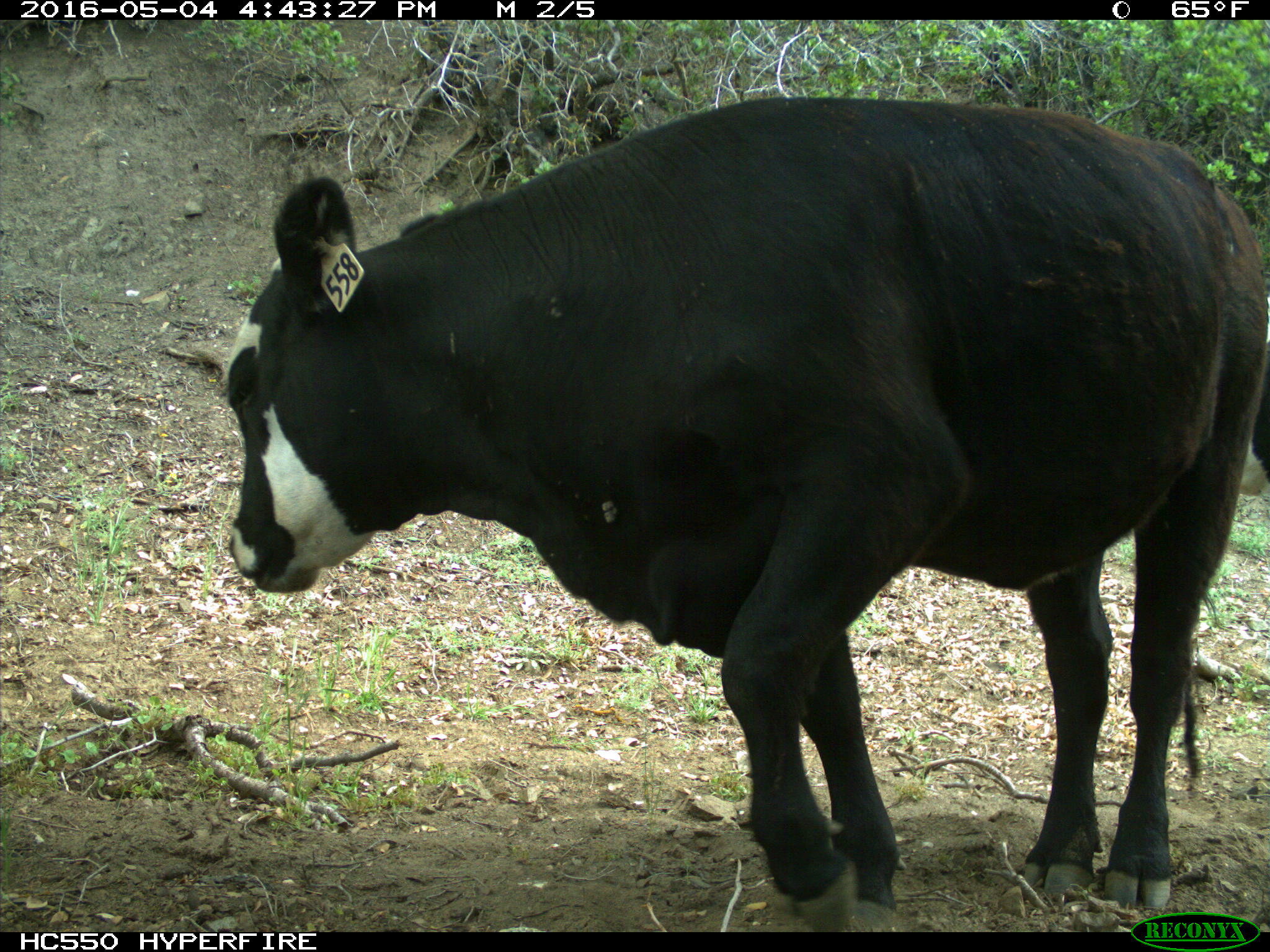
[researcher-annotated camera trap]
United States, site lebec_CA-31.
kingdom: Animalia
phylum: Chordata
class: Mammalia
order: Artiodactyla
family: Bovidae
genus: Bos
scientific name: Bos taurus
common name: domestic cow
Bos taurus (domestic cow).